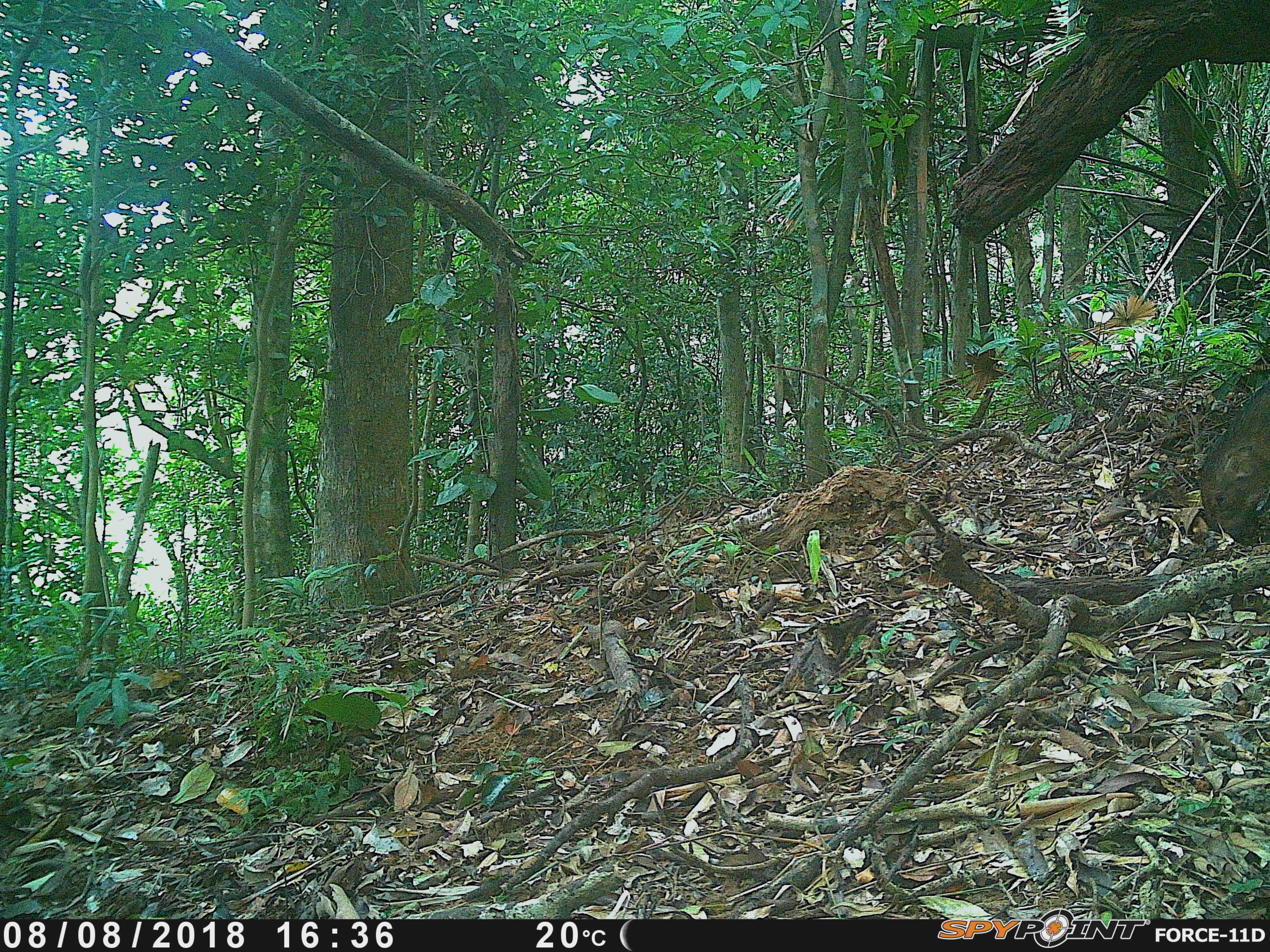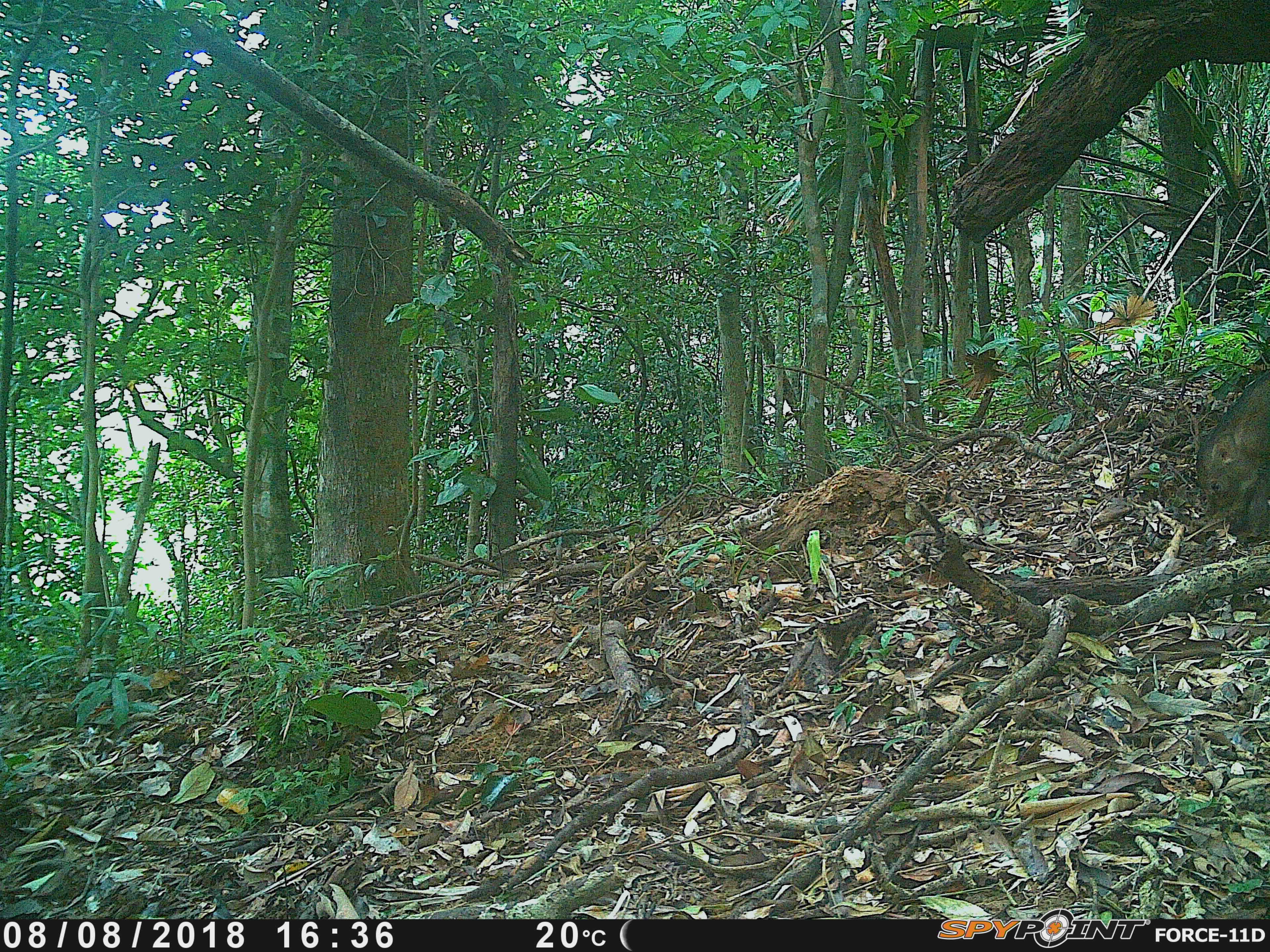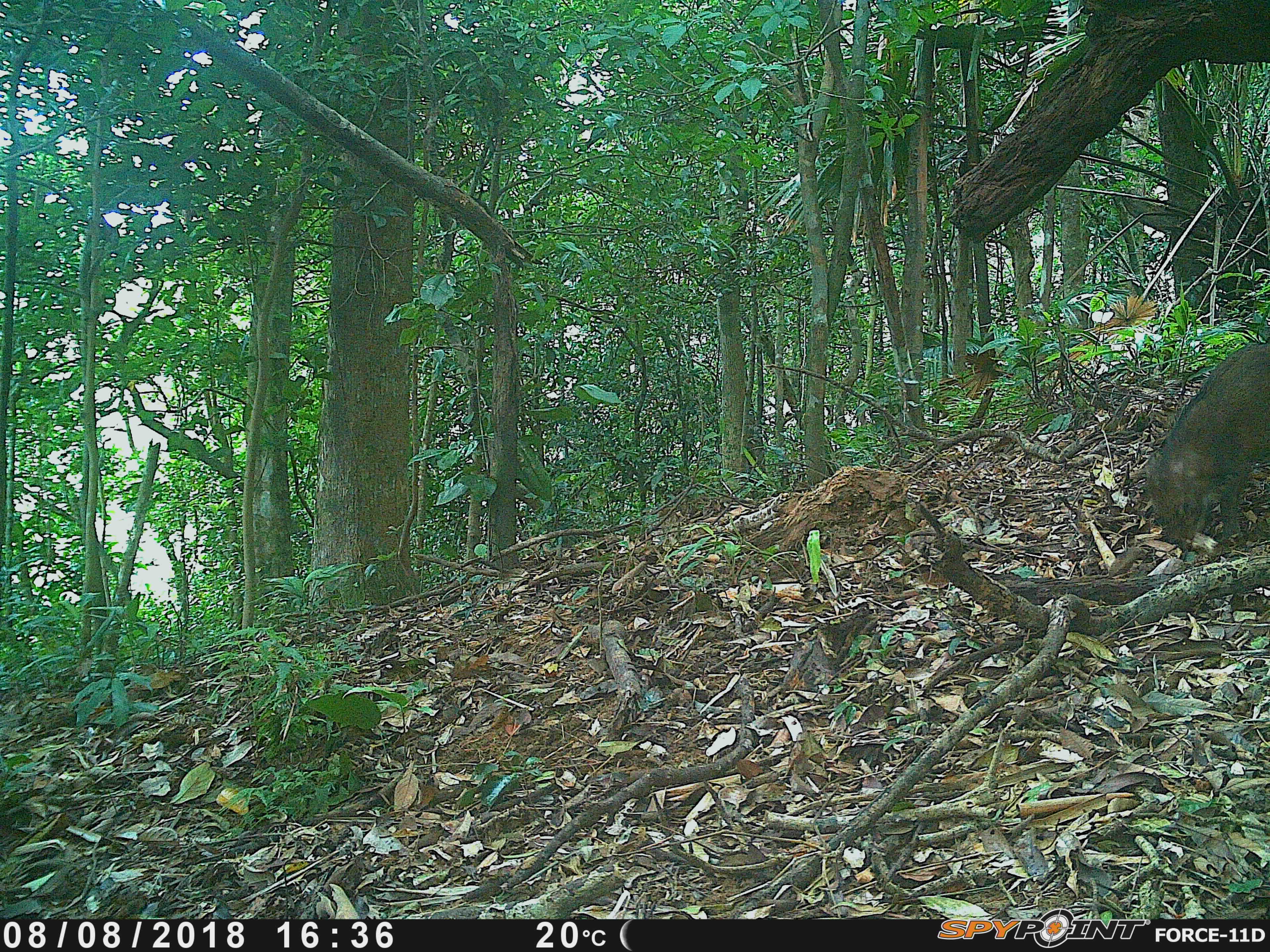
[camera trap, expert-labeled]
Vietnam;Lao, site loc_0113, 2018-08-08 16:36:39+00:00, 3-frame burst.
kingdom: Animalia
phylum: Chordata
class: Mammalia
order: Artiodactyla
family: Suidae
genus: Sus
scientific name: Sus scrofa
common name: eurasian wild pig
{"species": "eurasian wild pig (Sus scrofa)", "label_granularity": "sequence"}